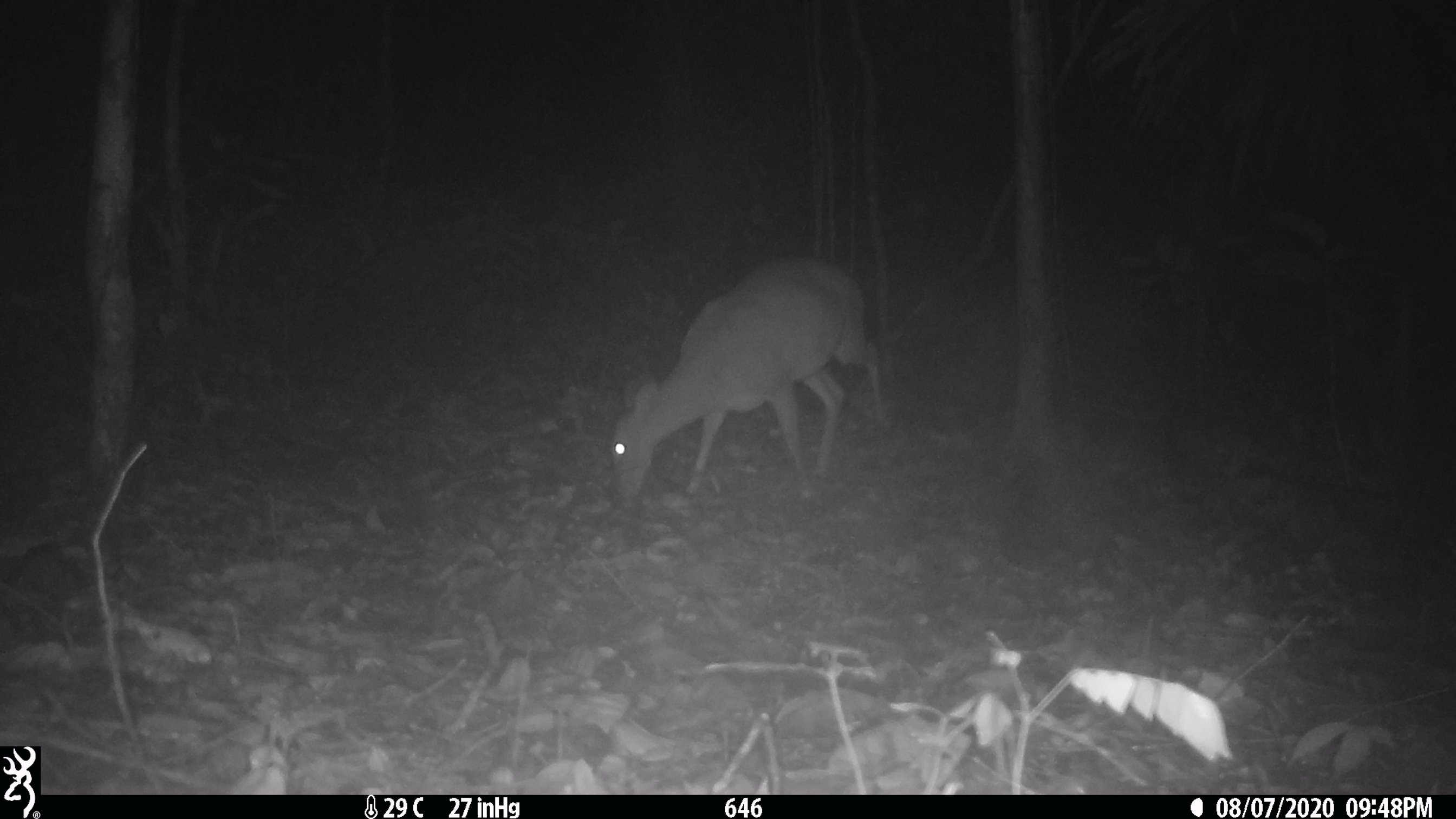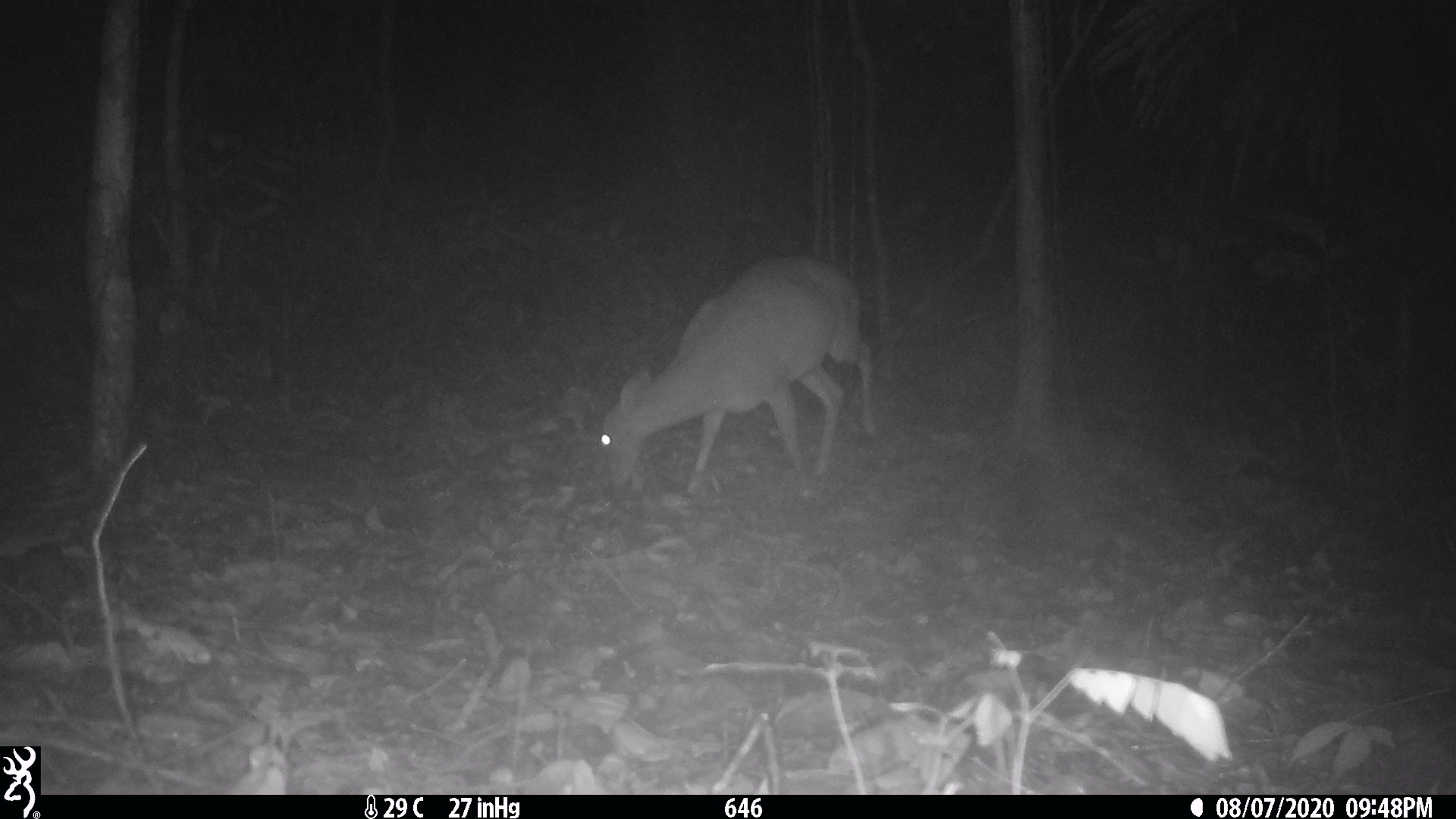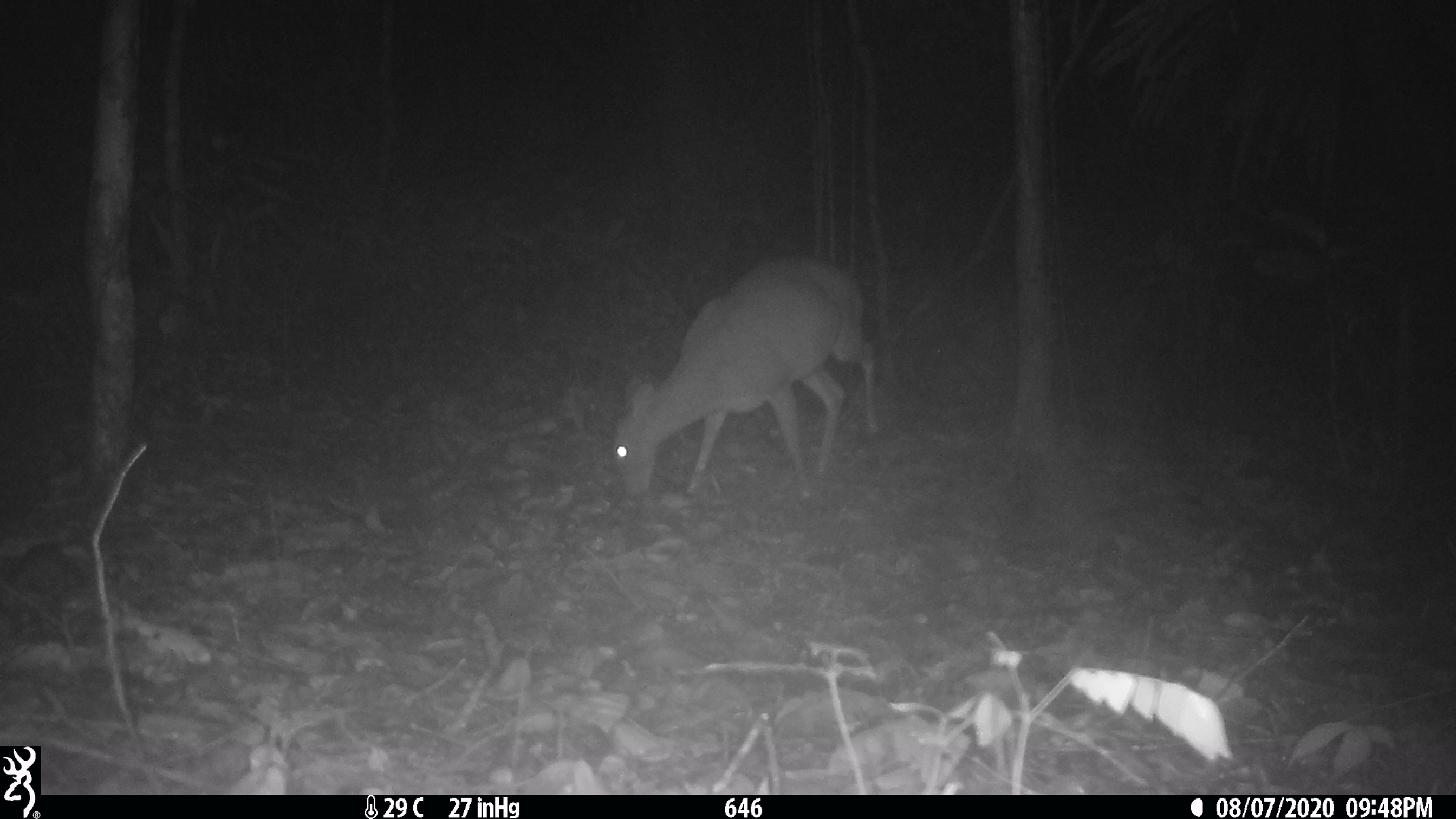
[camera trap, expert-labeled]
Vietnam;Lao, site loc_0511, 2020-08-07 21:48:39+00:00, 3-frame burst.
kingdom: Animalia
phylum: Chordata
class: Mammalia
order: Artiodactyla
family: Cervidae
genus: Muntiacus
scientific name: Muntiacus vuquangensis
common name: large-antlered muntjac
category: large antlered muntjac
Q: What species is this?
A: Large antlered muntjac (large-antlered muntjac) (Muntiacus vuquangensis).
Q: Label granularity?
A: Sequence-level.